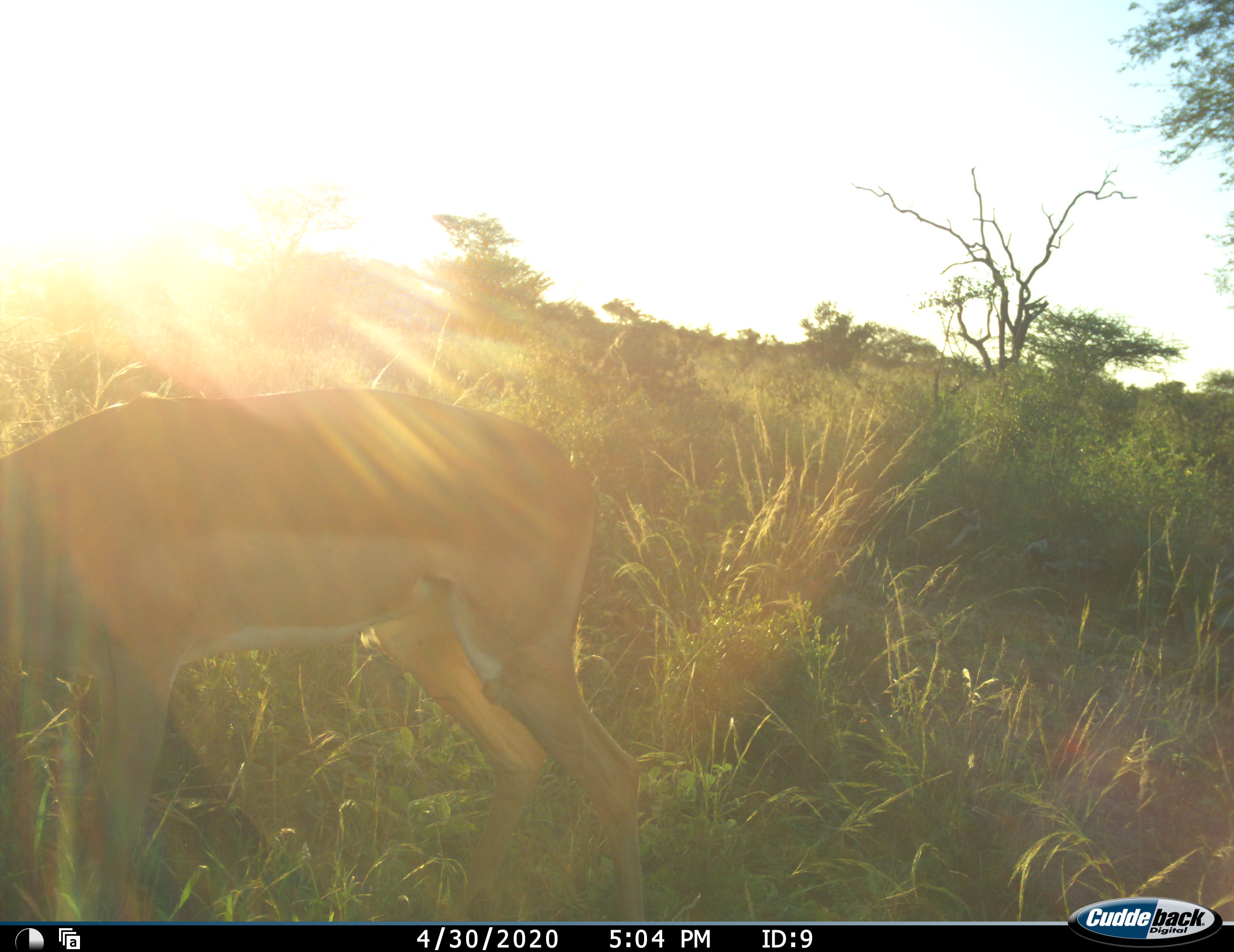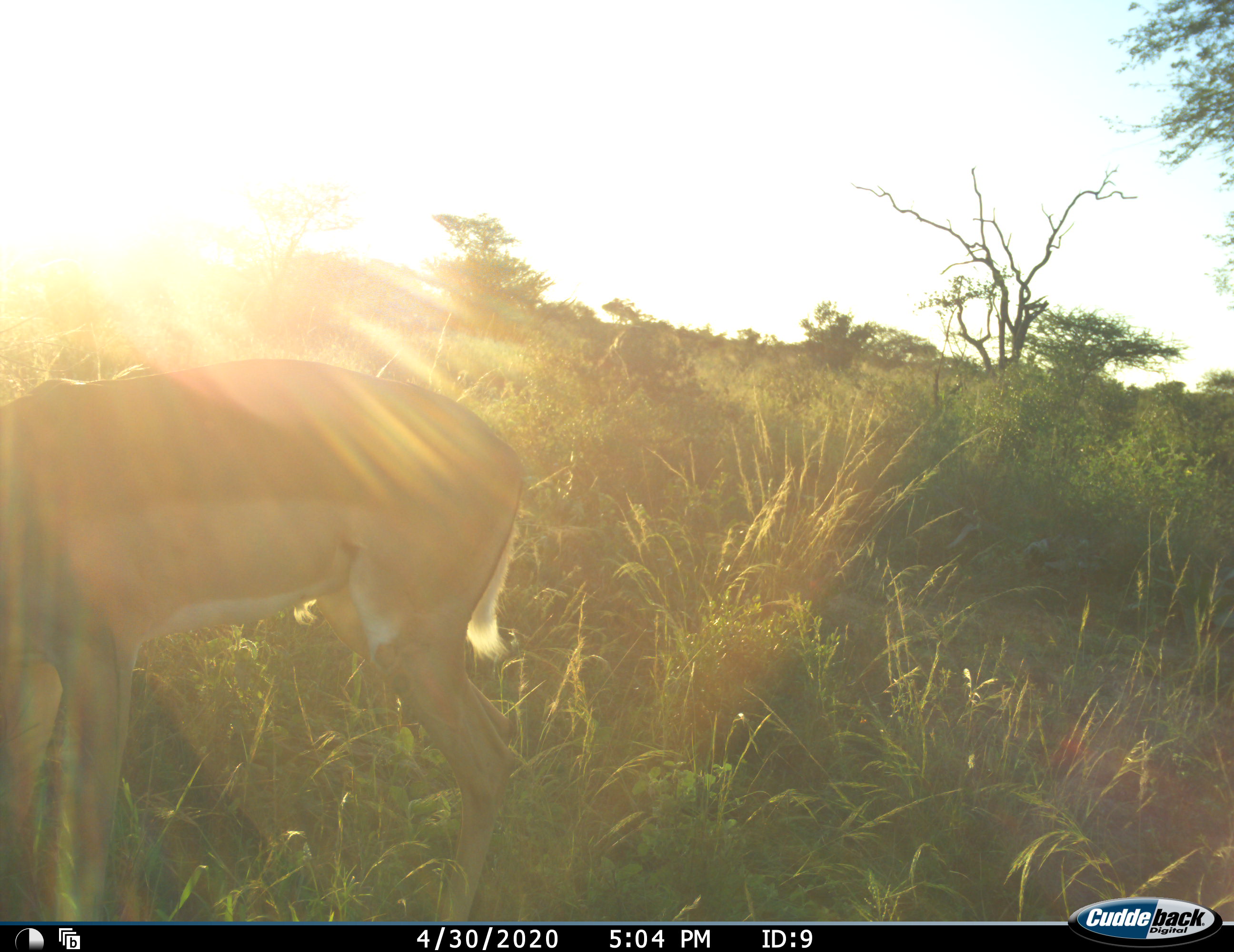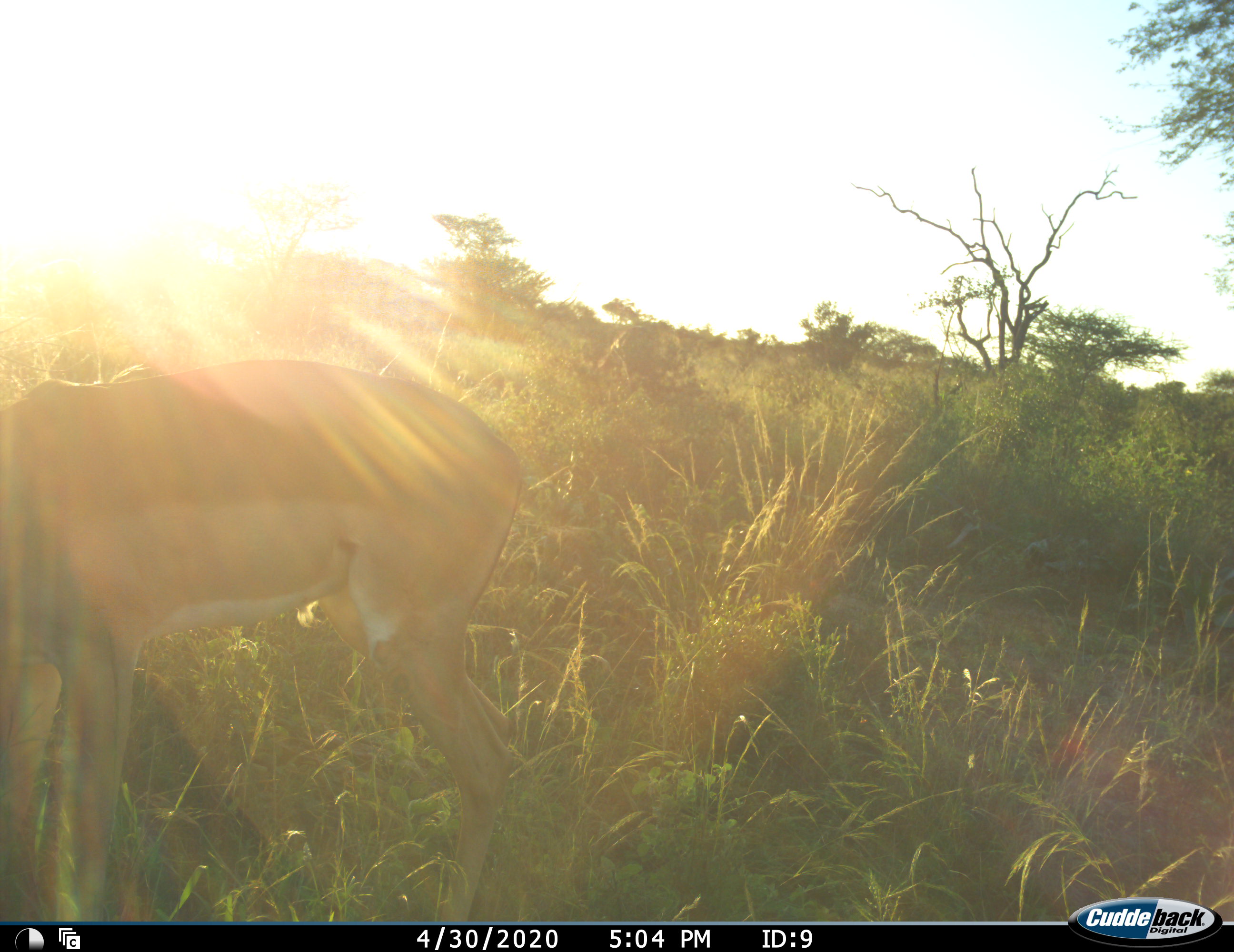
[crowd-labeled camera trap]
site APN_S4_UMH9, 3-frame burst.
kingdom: Animalia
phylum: Chordata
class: Mammalia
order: Artiodactyla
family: Bovidae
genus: Aepyceros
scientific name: Aepyceros melampus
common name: impala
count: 1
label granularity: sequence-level